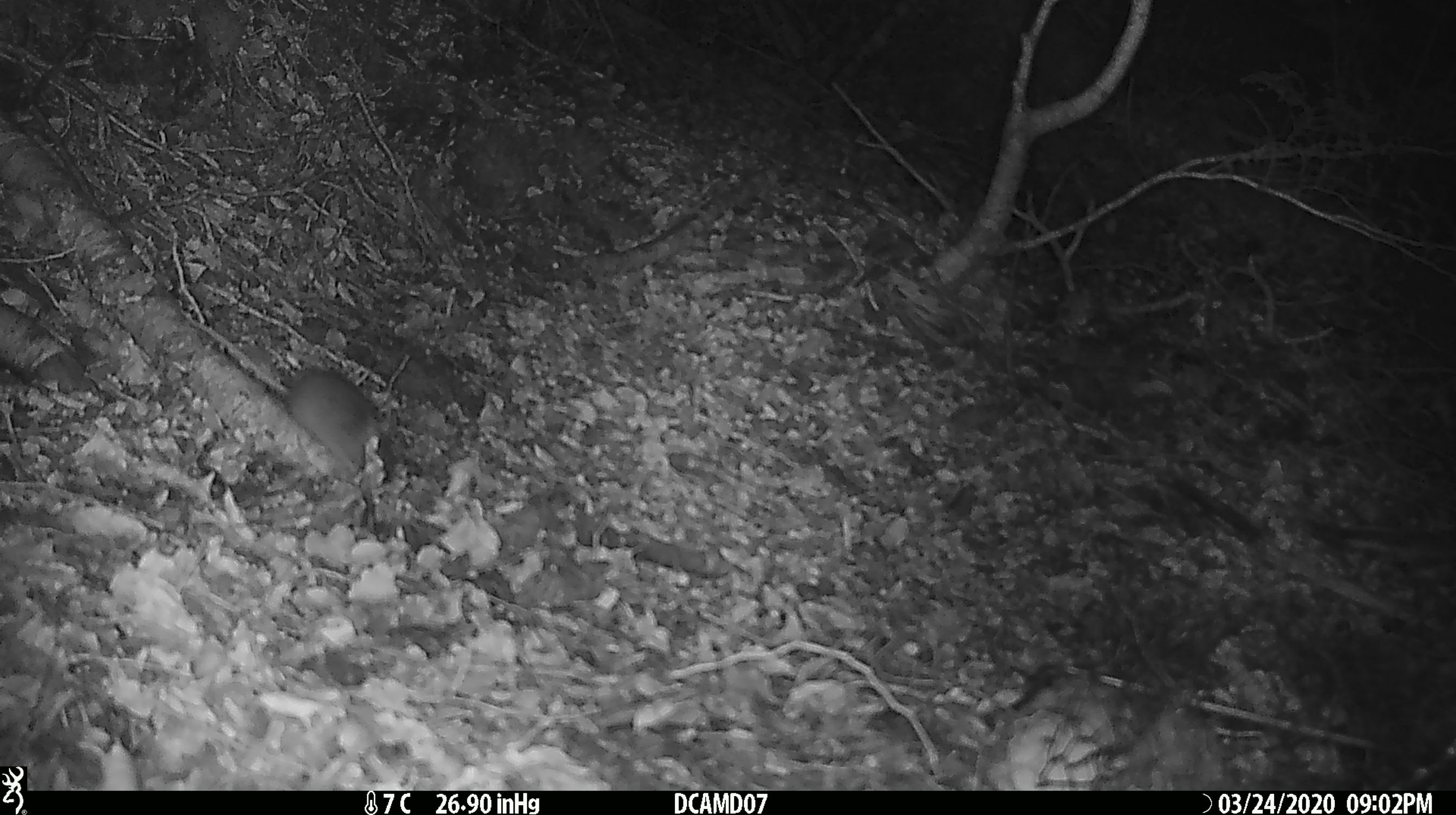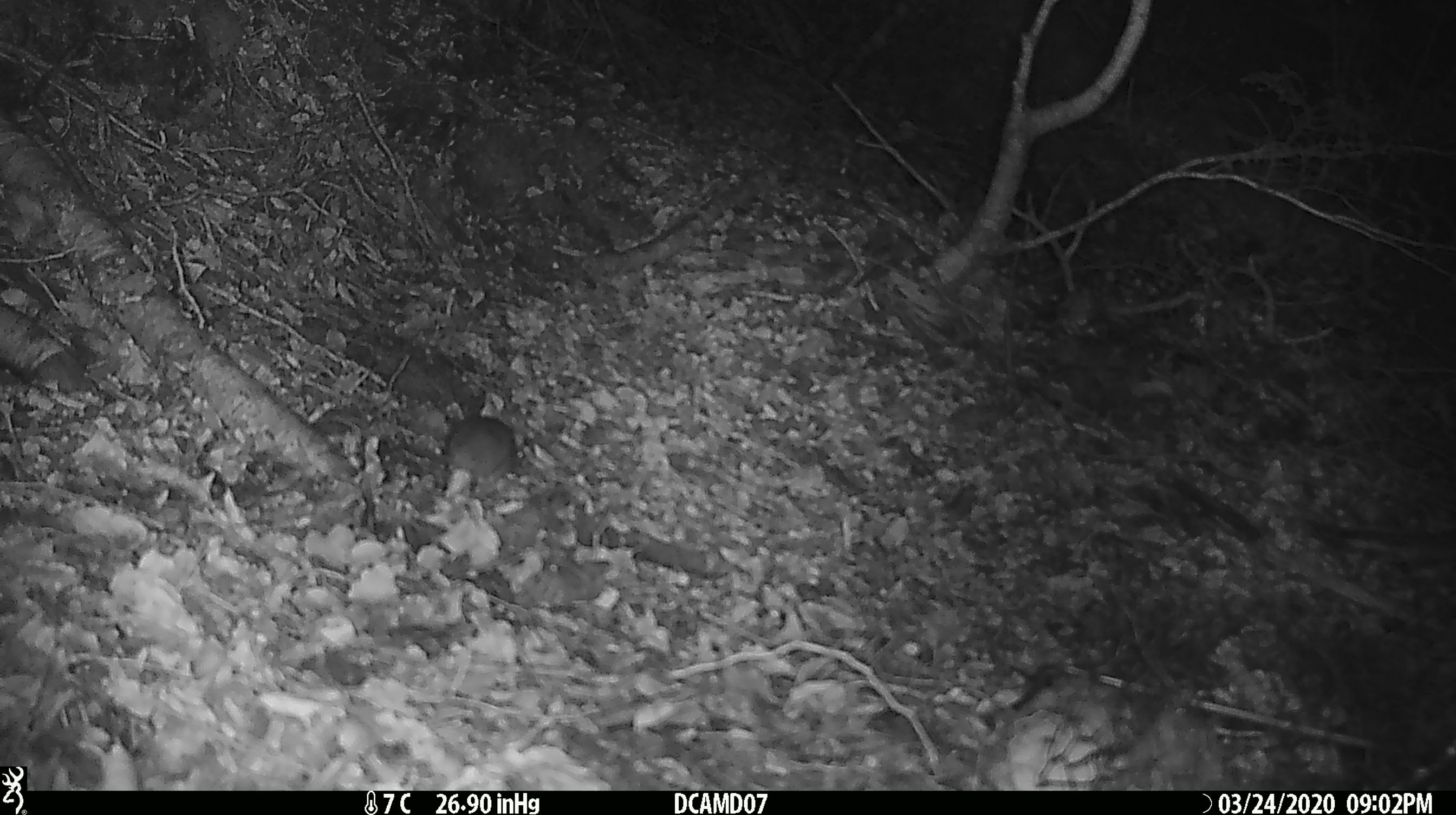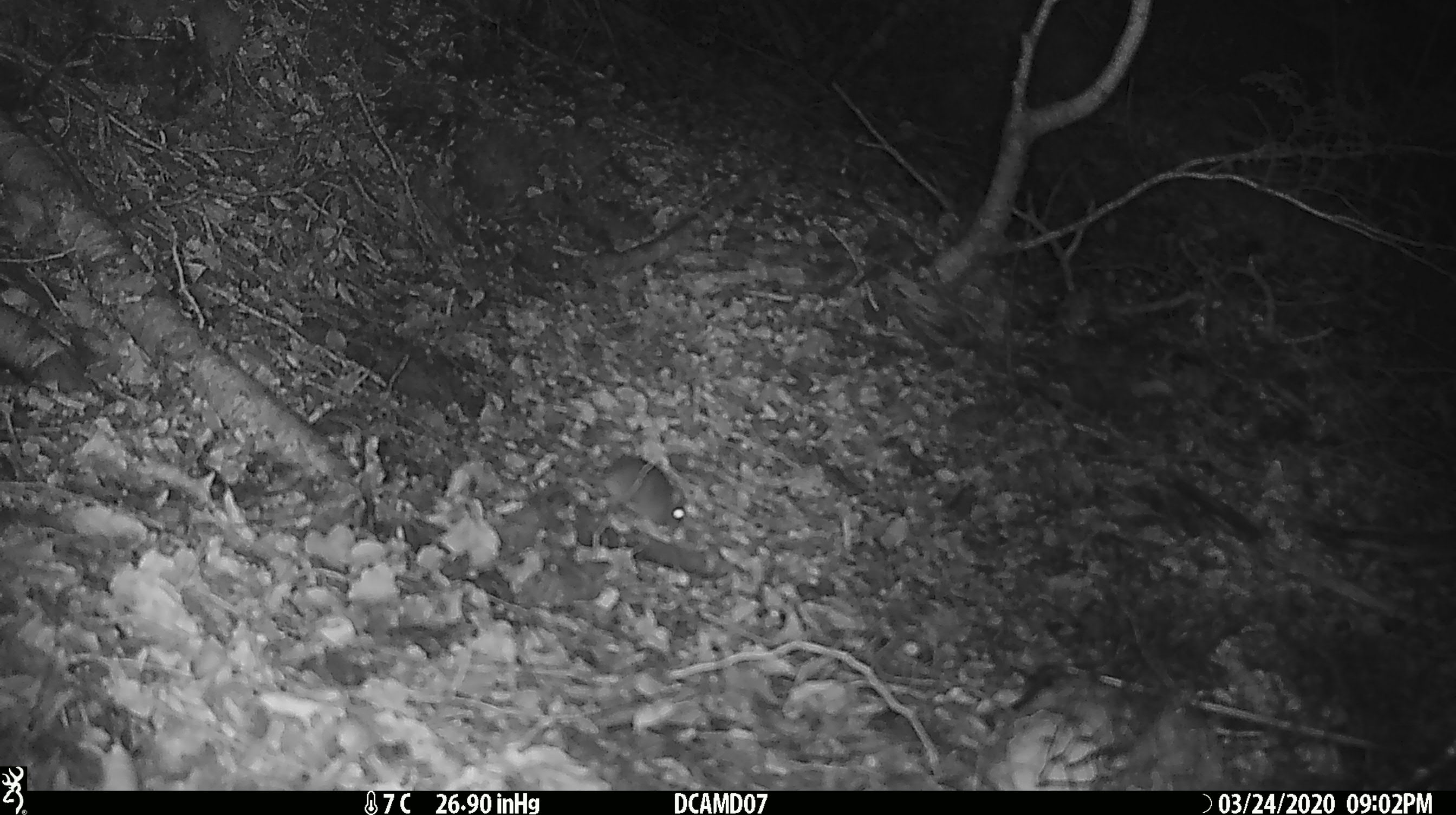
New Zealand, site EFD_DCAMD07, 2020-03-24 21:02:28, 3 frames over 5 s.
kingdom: Animalia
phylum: Chordata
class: Mammalia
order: Rodentia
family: Muridae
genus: Mus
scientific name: Mus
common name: mouse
Mouse (Mus).